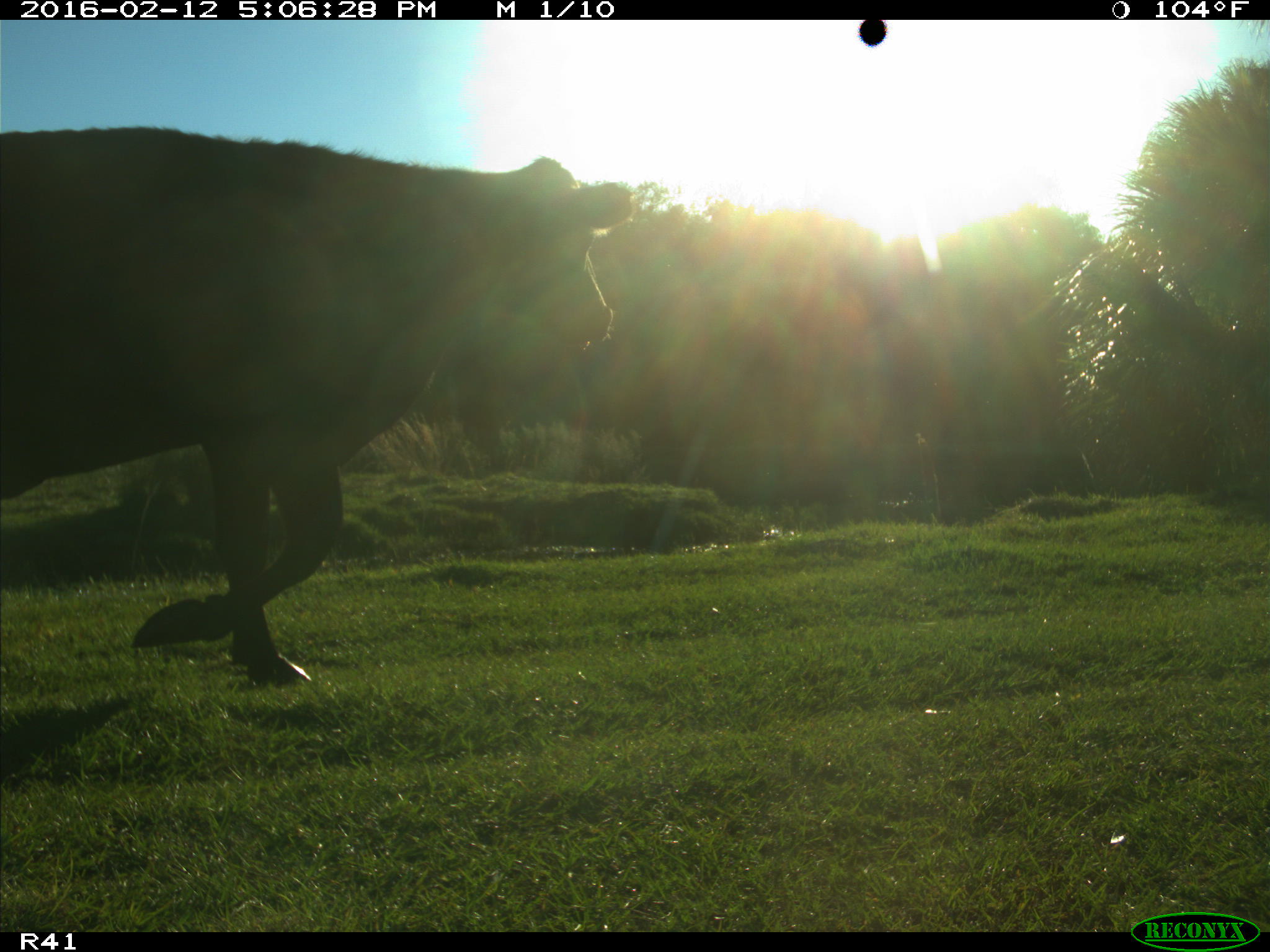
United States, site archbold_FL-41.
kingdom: Animalia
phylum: Chordata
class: Mammalia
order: Artiodactyla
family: Bovidae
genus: Bos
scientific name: Bos taurus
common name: domestic cow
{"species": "Bos taurus (domestic cow)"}